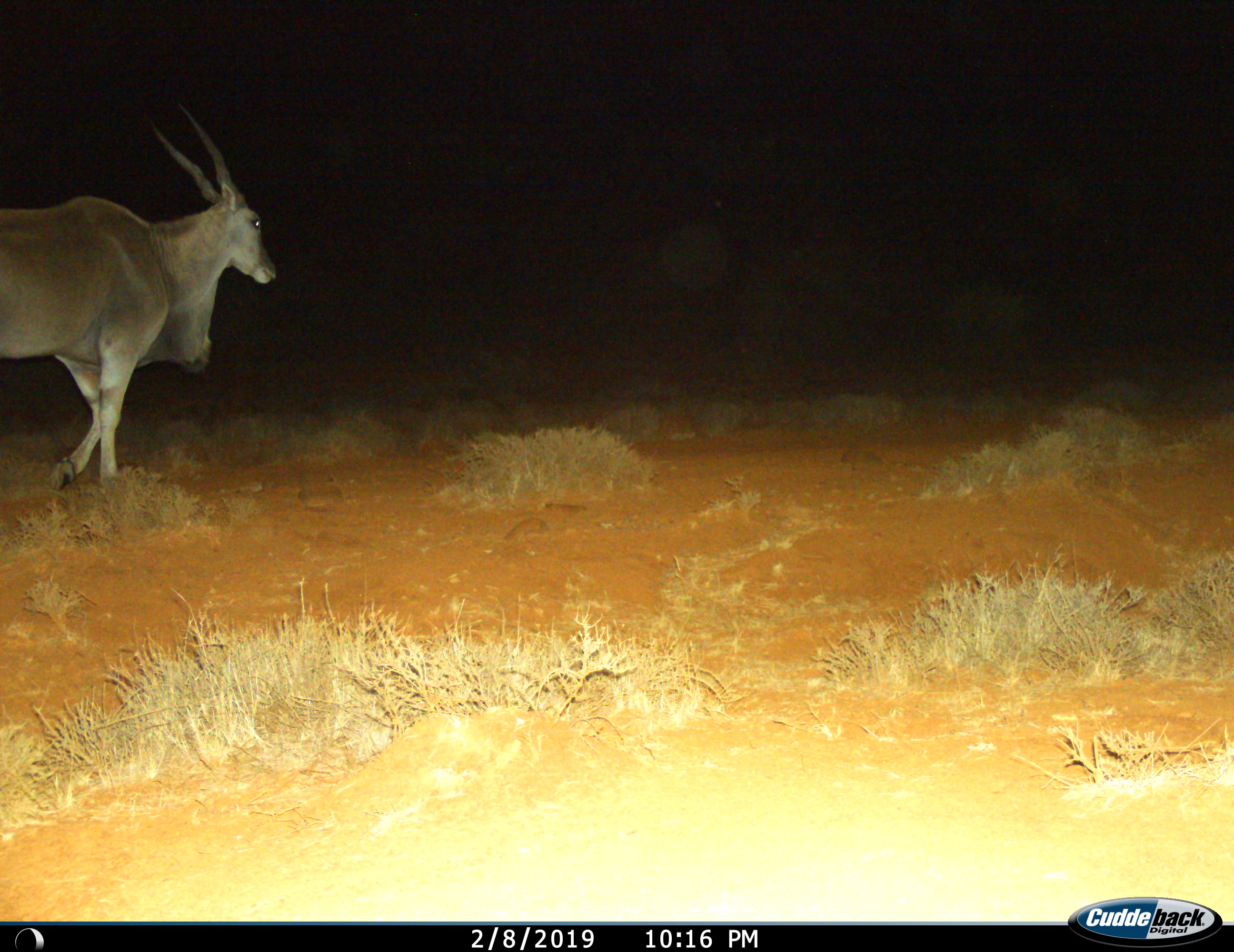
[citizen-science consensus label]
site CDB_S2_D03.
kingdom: Animalia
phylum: Chordata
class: Mammalia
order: Artiodactyla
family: Bovidae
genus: Tragelaphus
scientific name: Tragelaphus oryx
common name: eland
Eland (Tragelaphus oryx), count 1. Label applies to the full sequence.